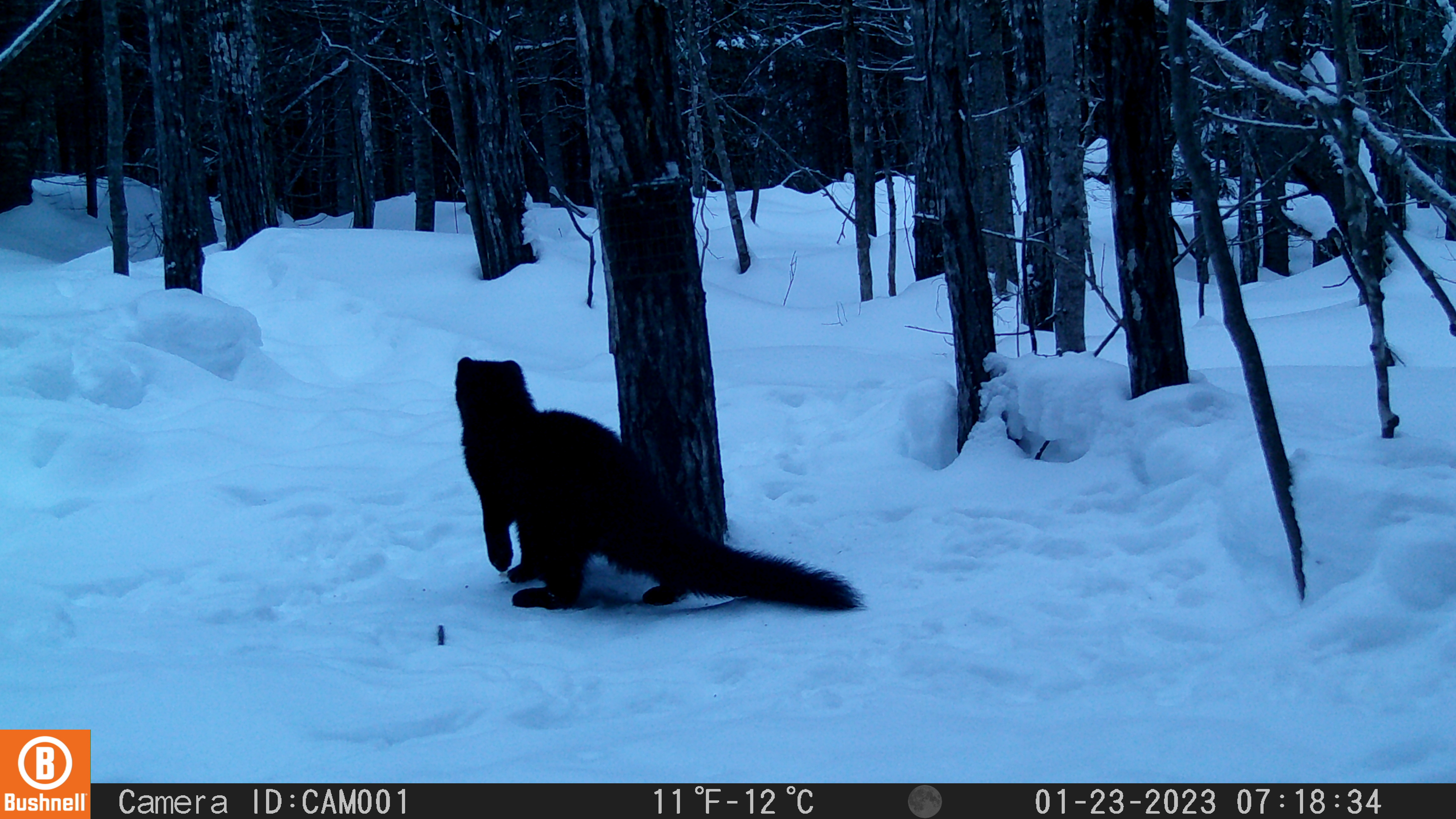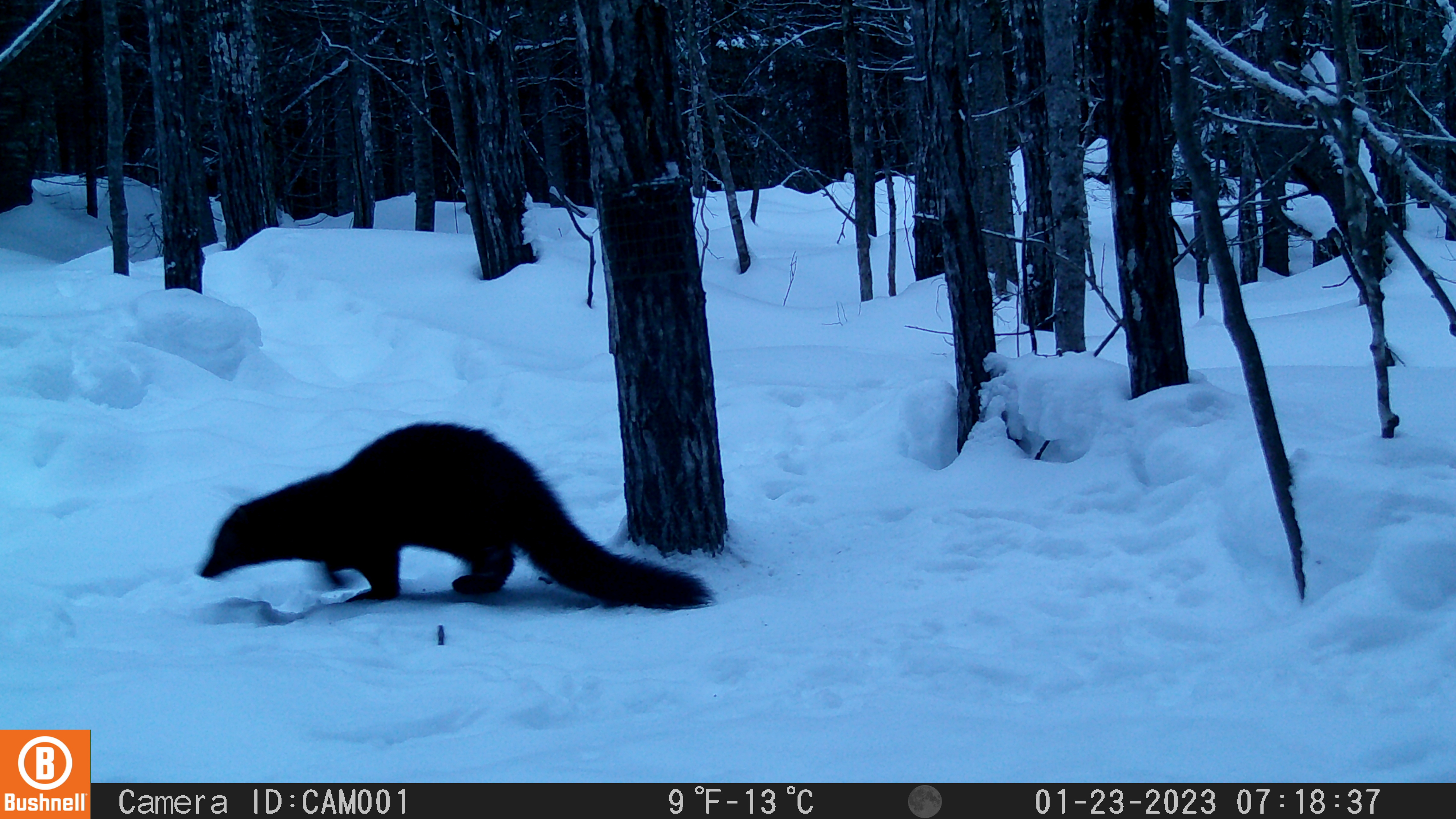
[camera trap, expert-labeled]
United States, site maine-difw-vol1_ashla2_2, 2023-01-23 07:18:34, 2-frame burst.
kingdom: Animalia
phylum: Chordata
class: Mammalia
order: Carnivora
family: Mustelidae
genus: Pekania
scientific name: Pekania pennanti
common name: fisher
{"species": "fisher (Pekania pennanti)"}